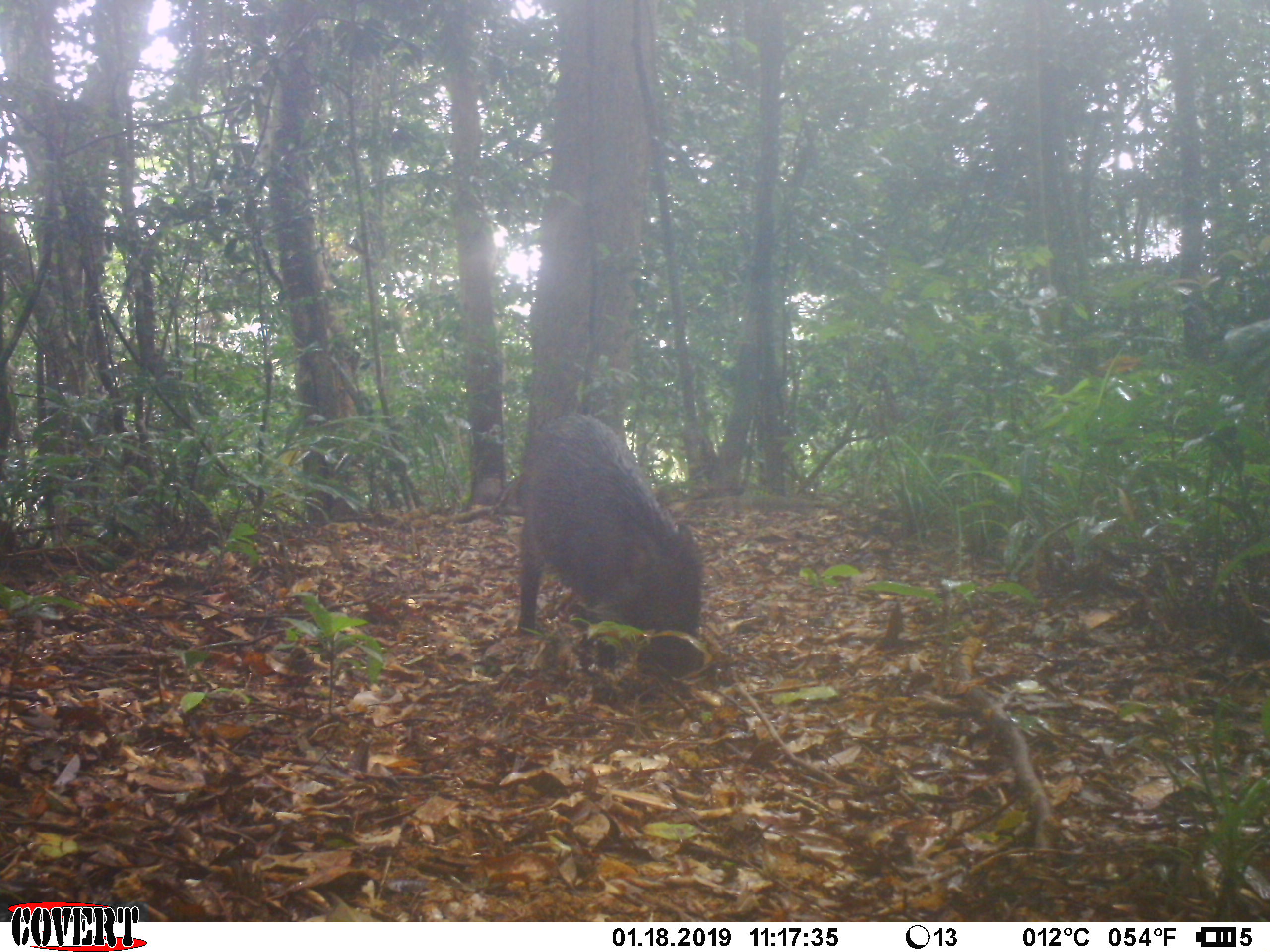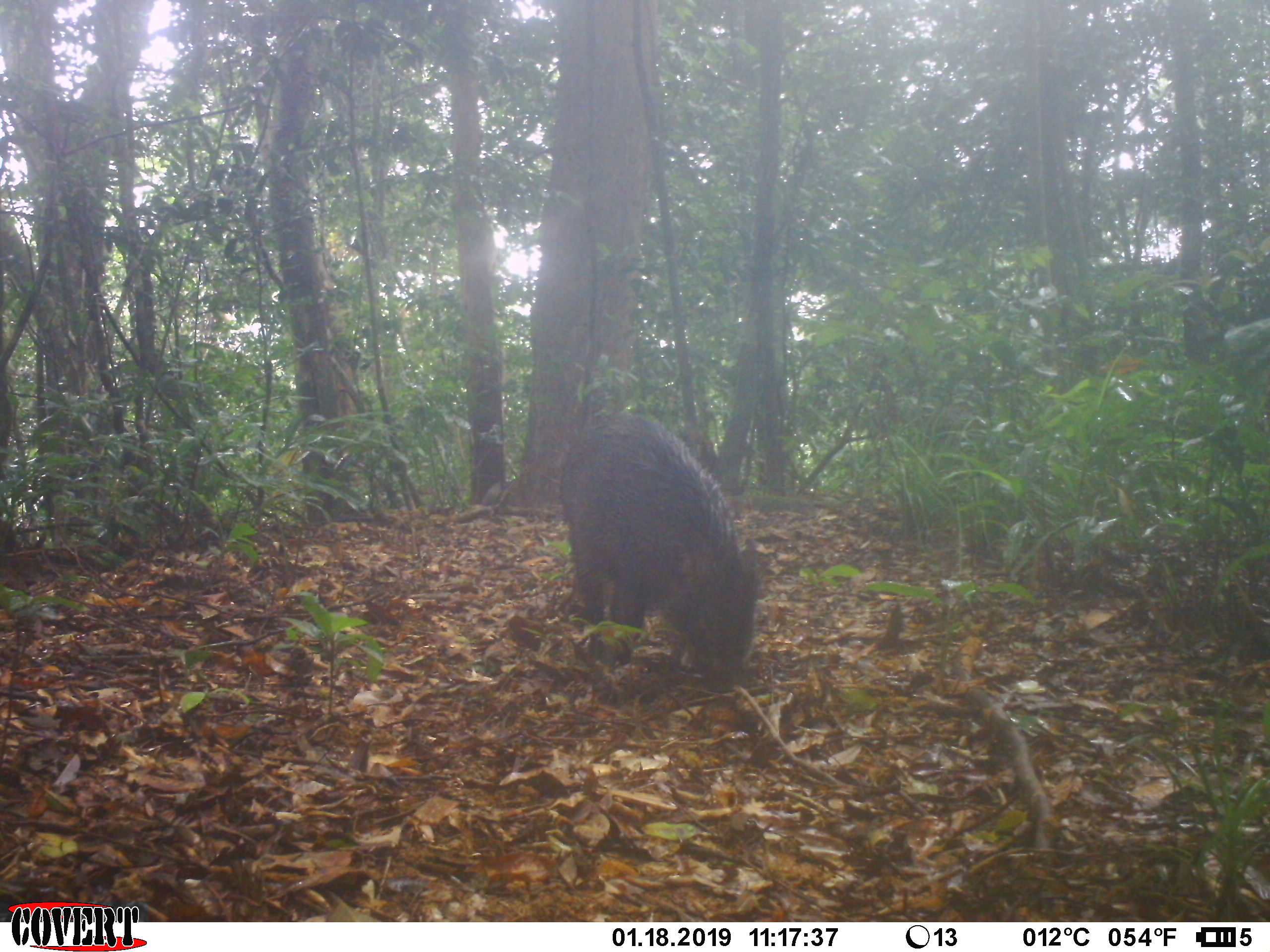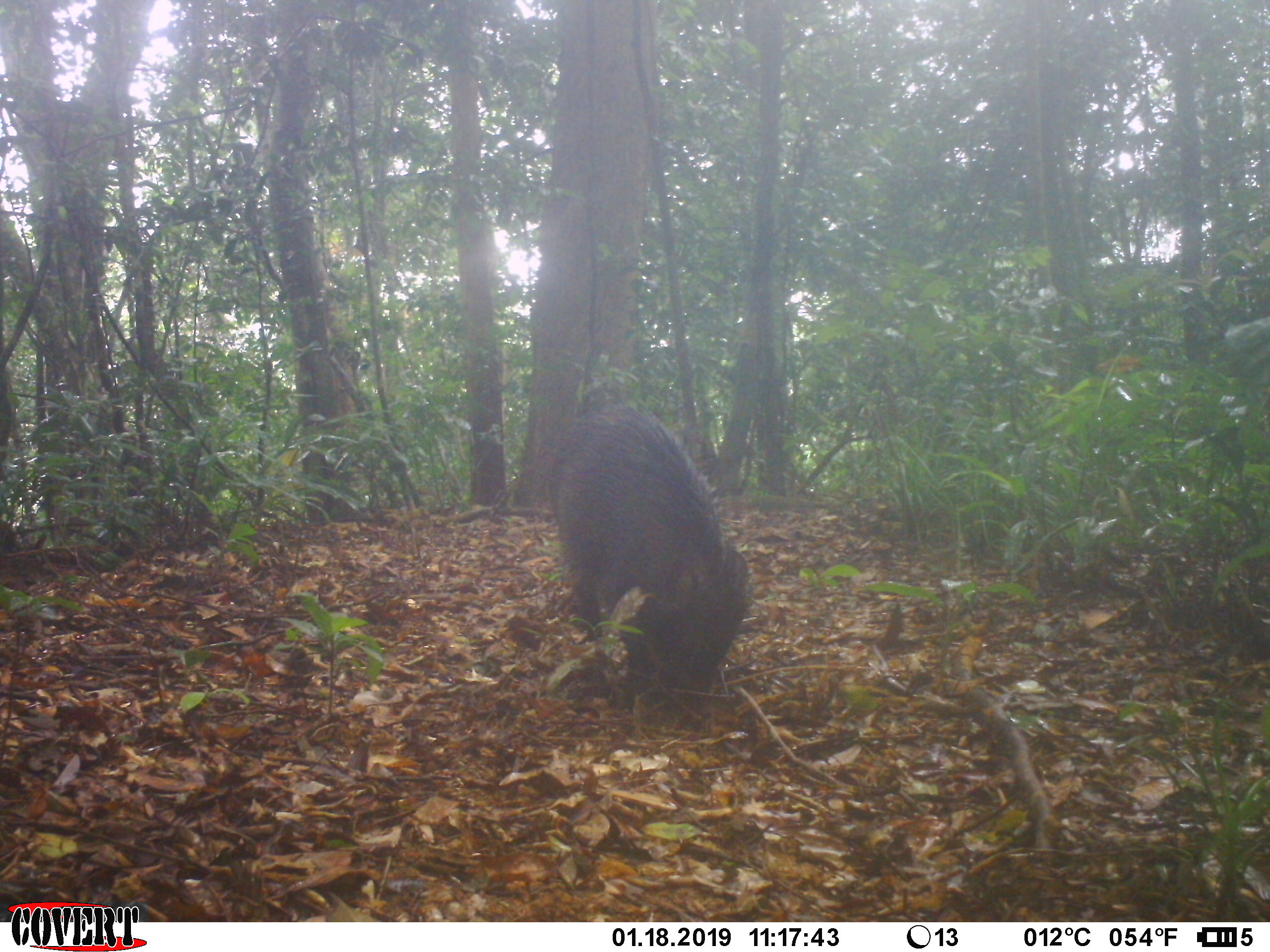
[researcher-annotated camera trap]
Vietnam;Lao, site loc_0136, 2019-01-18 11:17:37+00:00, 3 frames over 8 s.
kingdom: Animalia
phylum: Chordata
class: Mammalia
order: Artiodactyla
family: Suidae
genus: Sus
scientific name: Sus scrofa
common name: eurasian wild pig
Eurasian wild pig (Sus scrofa). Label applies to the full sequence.